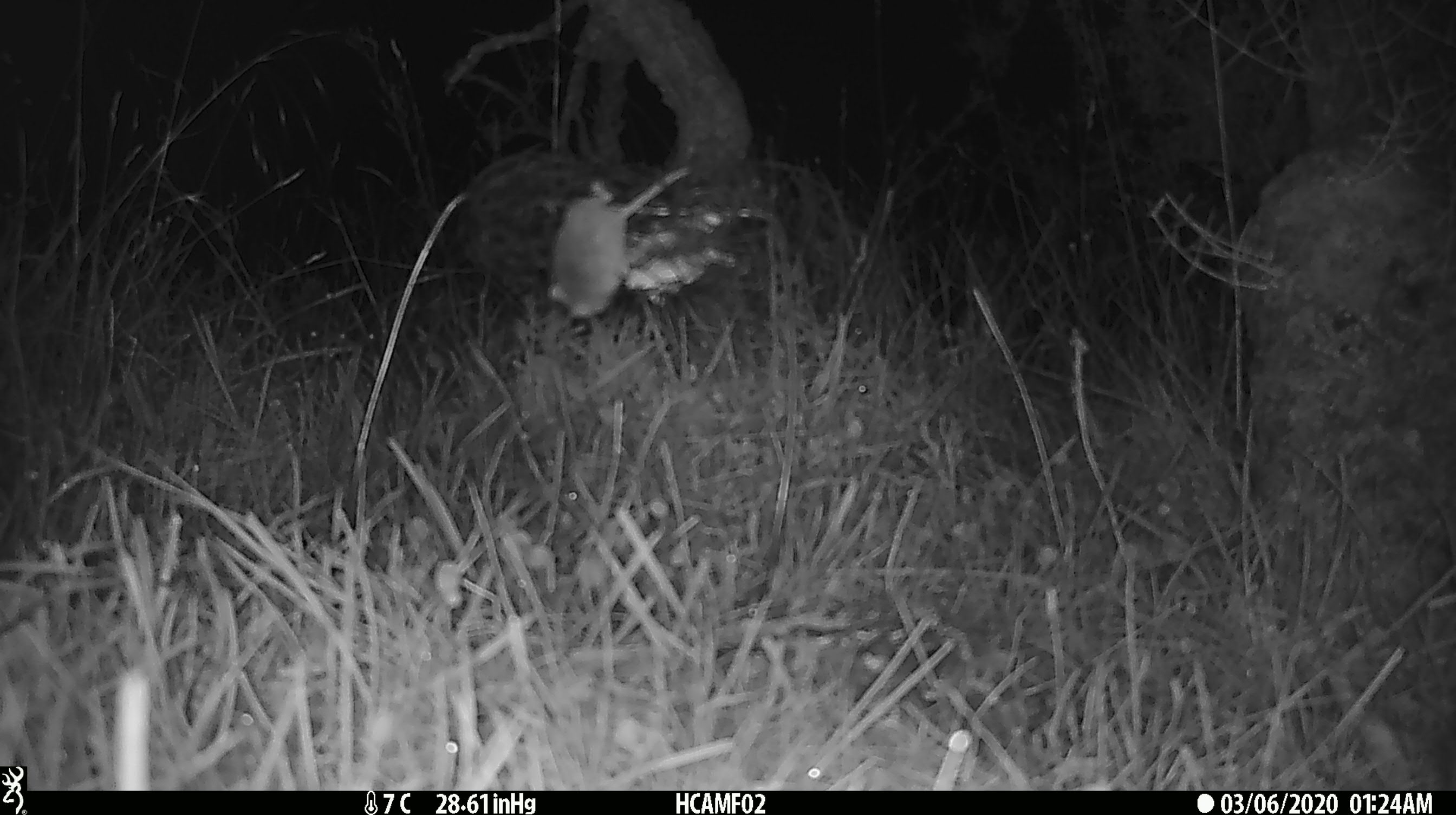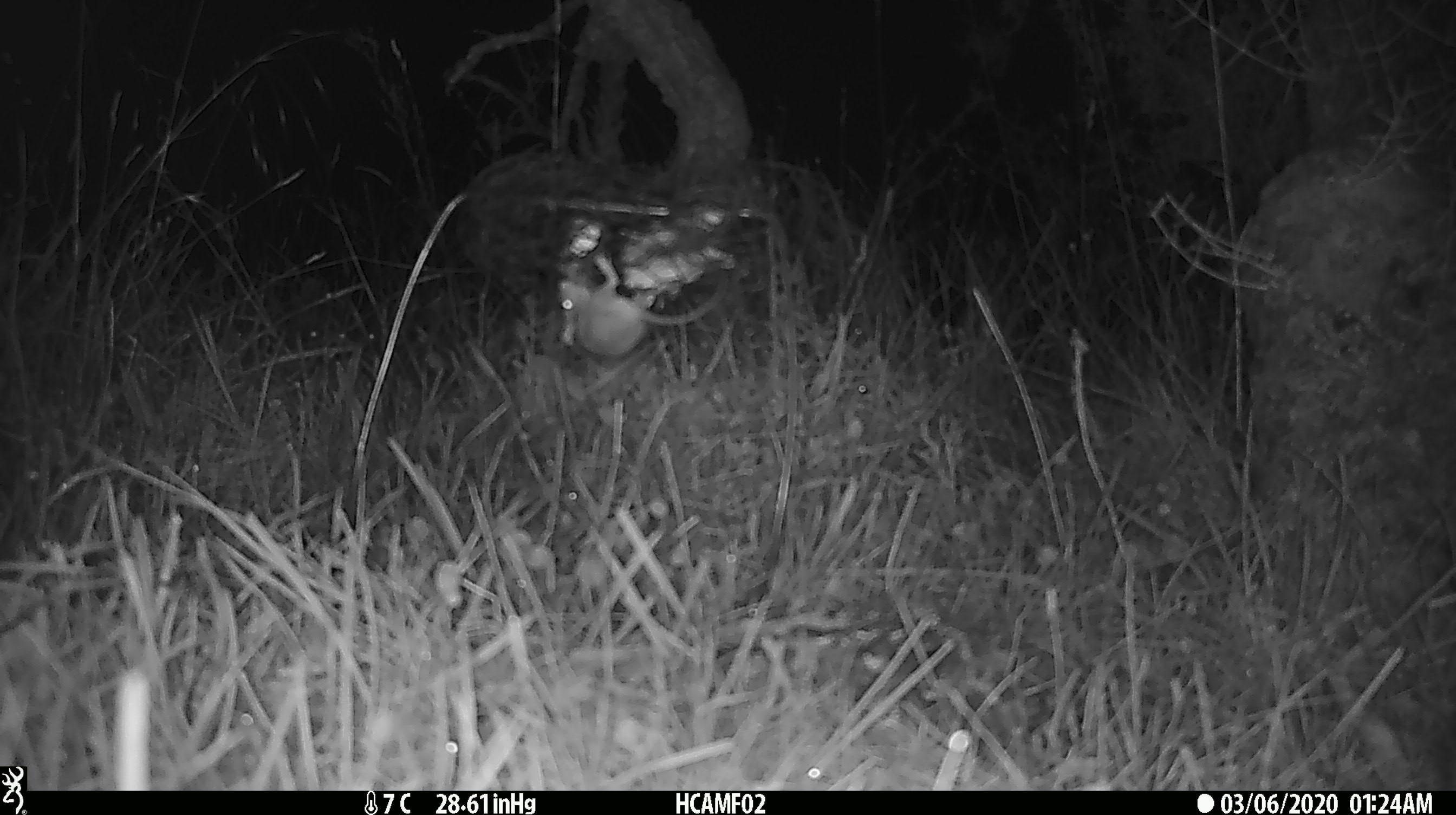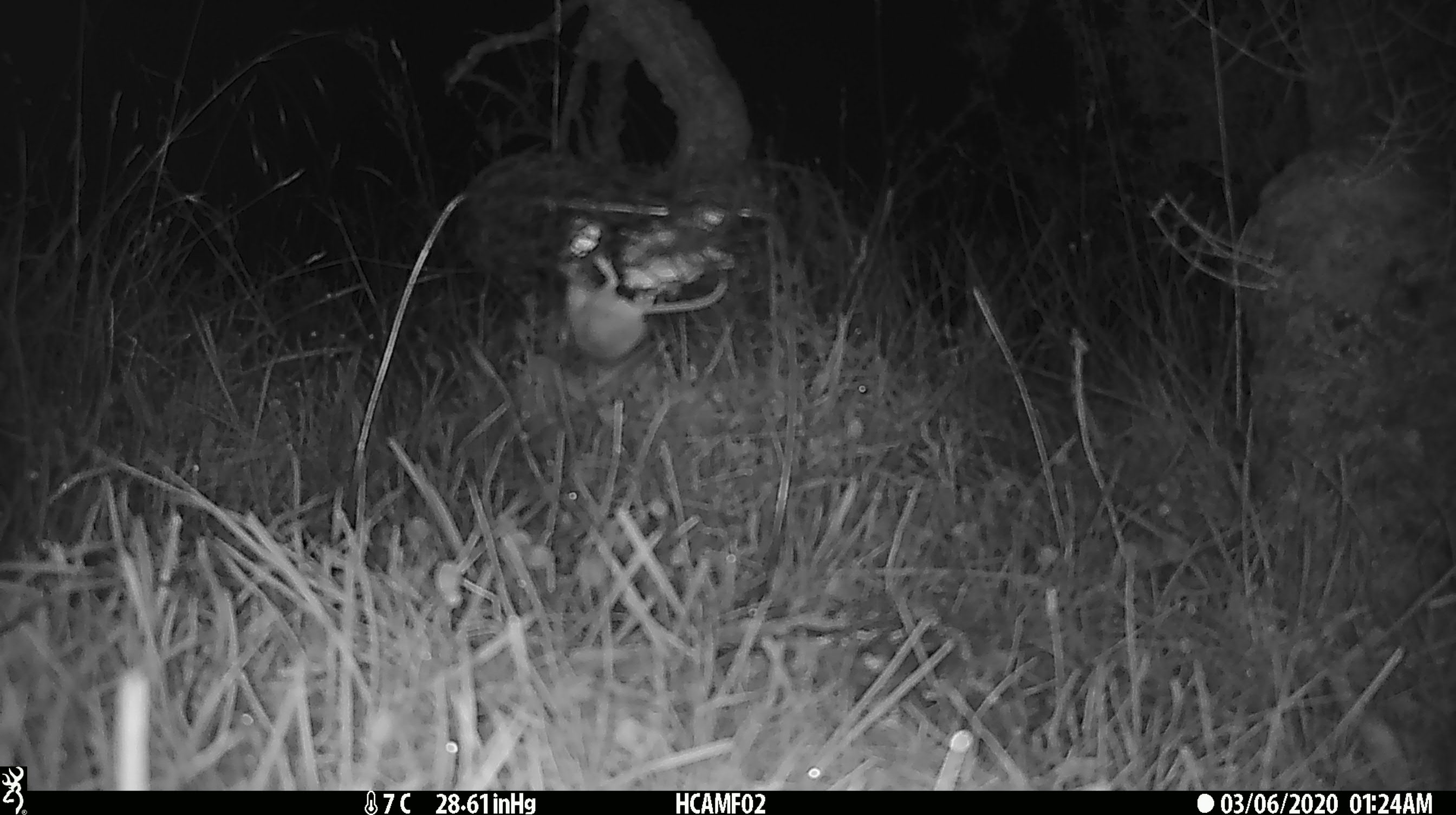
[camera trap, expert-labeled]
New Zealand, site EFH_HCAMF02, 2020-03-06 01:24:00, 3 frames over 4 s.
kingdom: Animalia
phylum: Chordata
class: Mammalia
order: Rodentia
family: Muridae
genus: Mus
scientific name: Mus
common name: mouse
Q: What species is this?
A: Mouse (Mus).